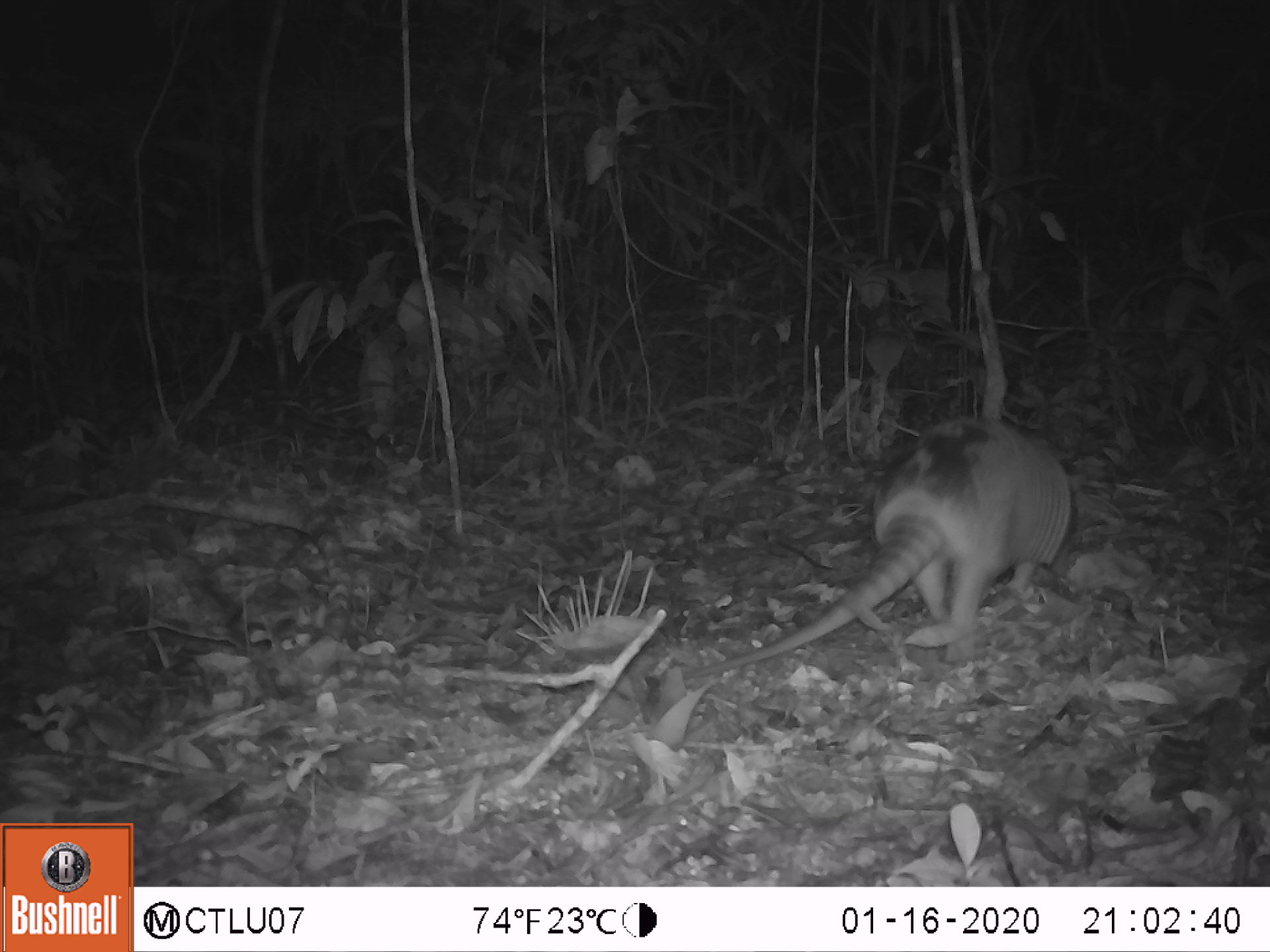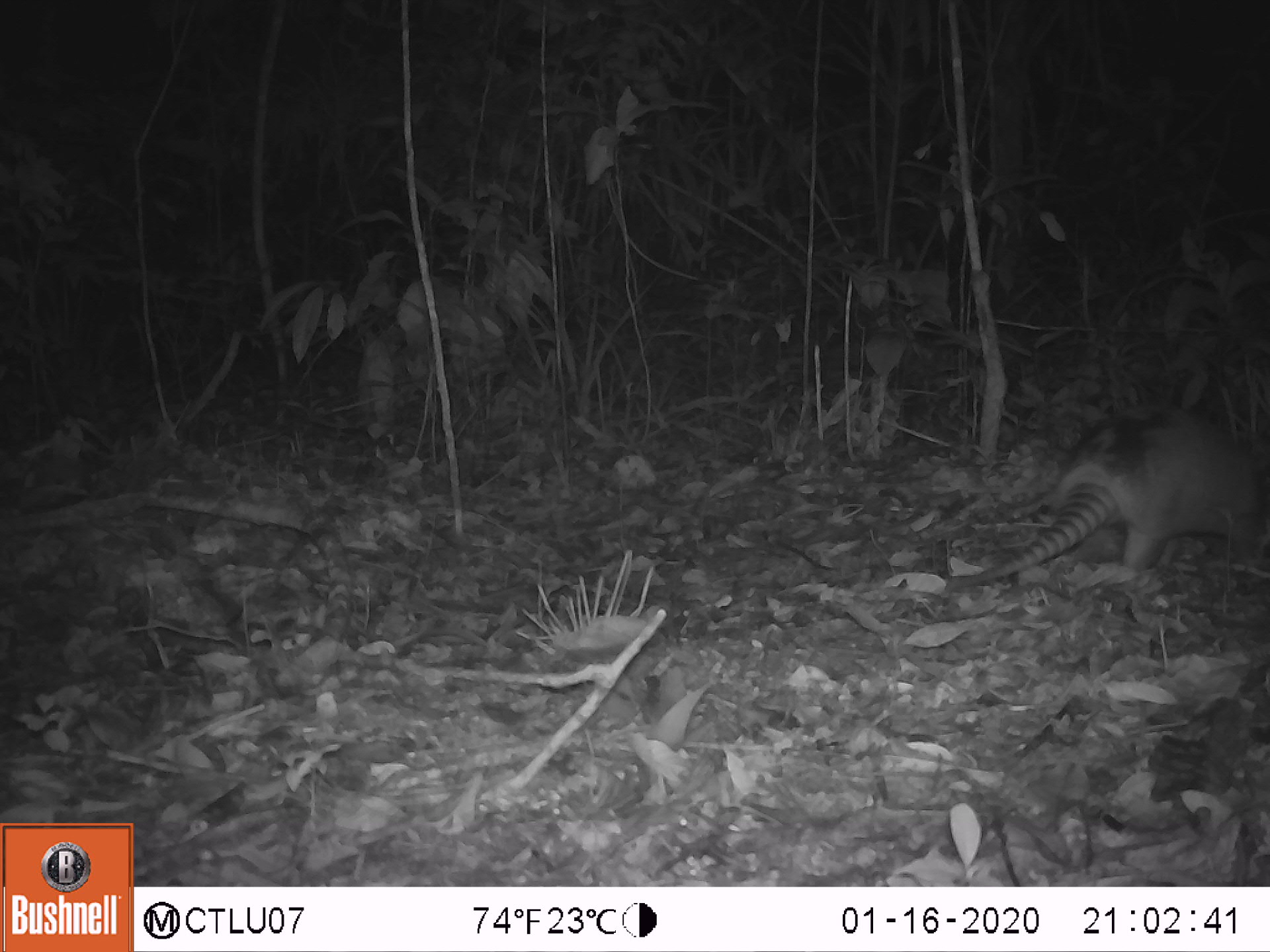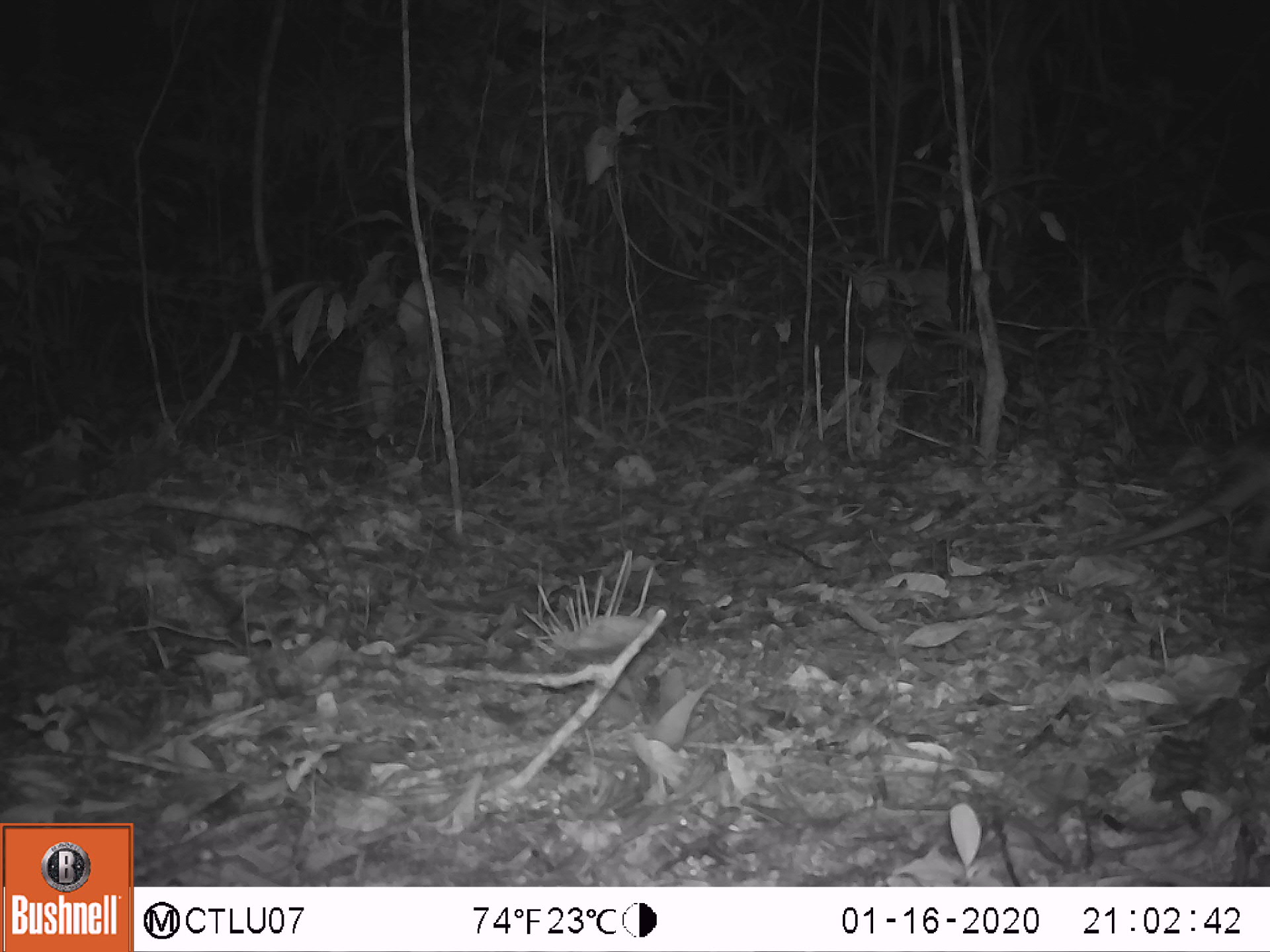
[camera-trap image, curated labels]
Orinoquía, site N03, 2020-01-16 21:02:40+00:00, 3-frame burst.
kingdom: Animalia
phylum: Chordata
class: Mammalia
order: Cingulata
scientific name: Cingulata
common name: armadillo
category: unknown armadillo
Unknown armadillo (armadillo) (Cingulata).